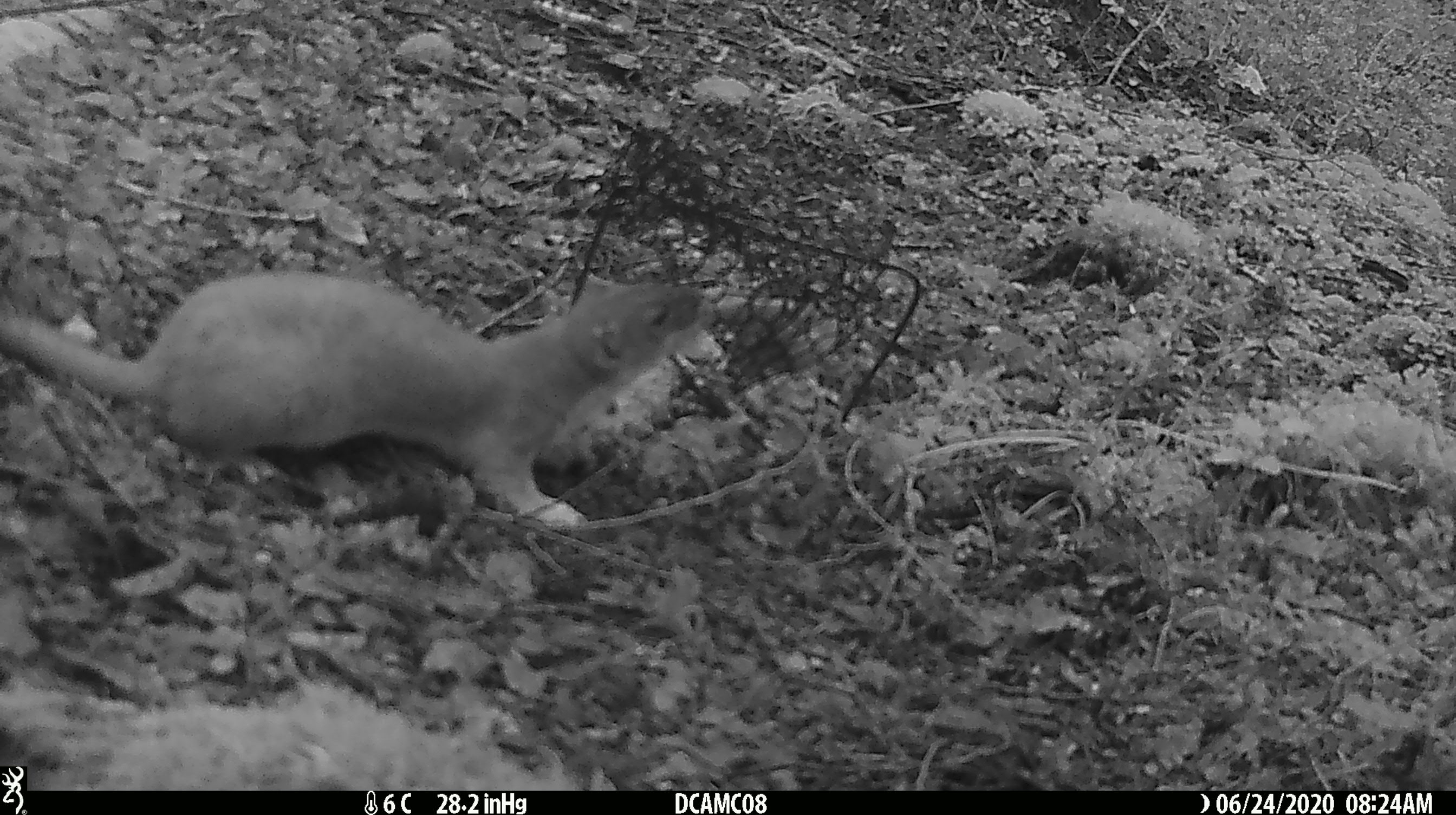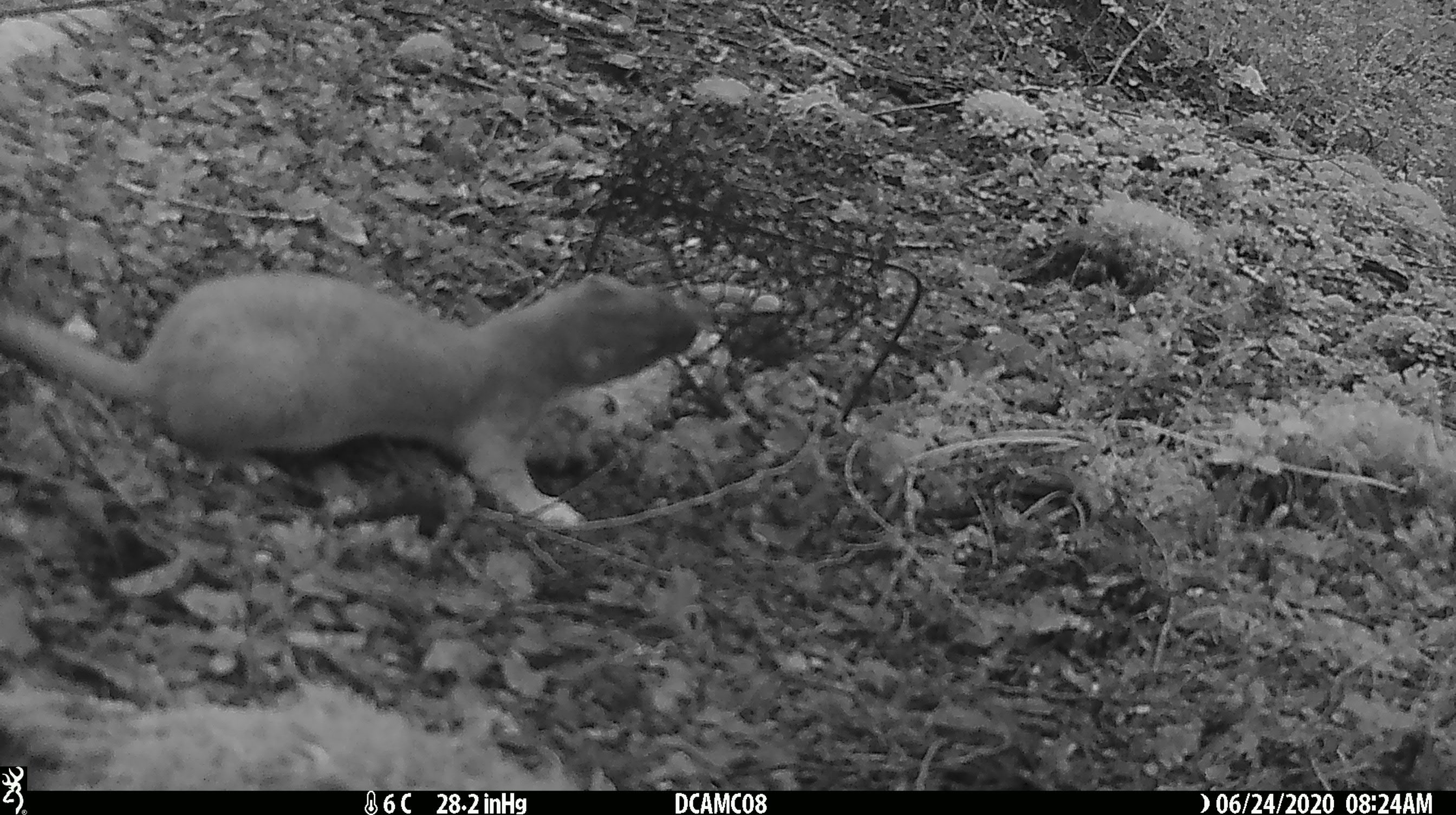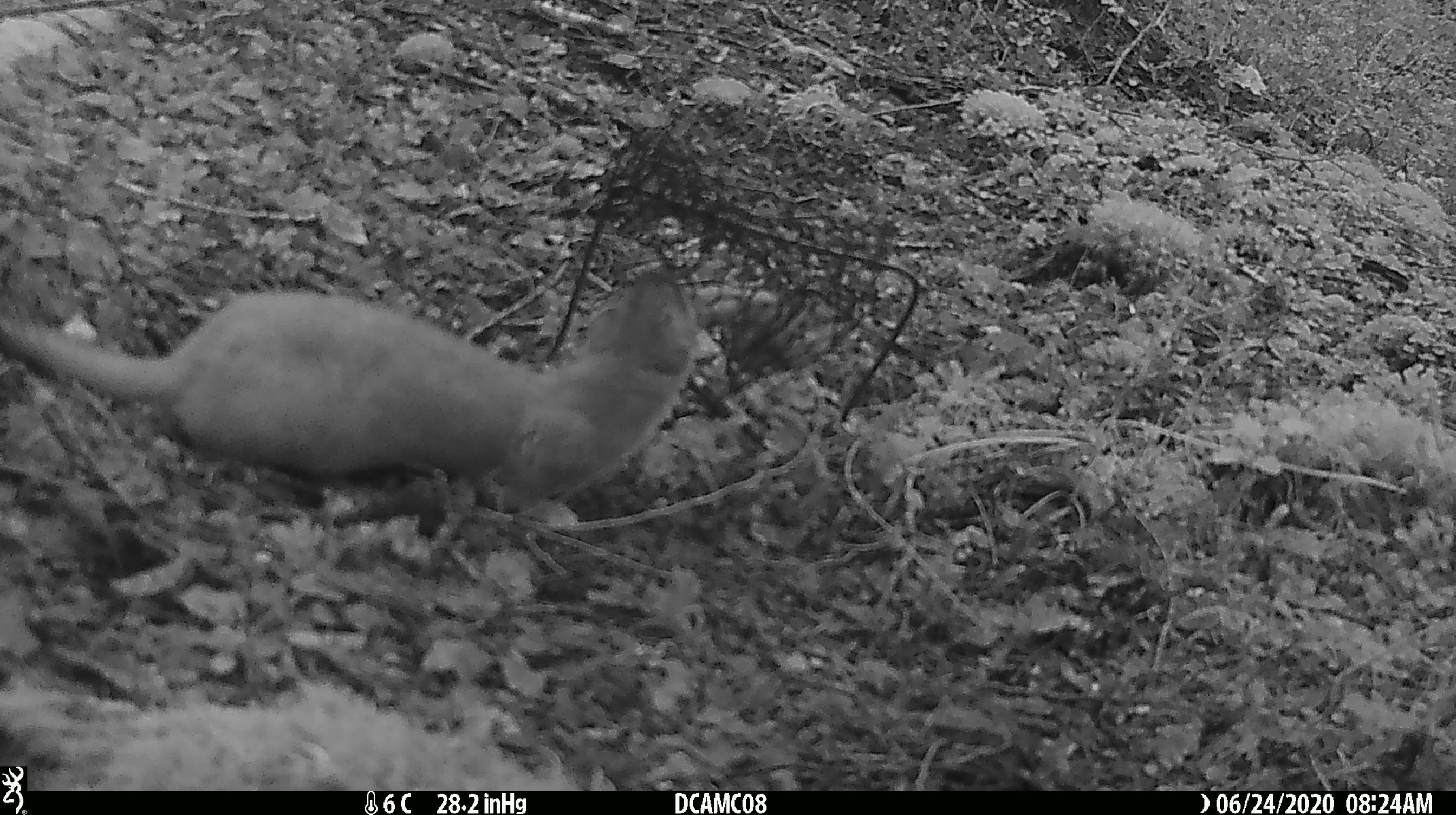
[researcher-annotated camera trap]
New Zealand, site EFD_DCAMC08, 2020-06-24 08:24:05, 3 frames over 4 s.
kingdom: Animalia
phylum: Chordata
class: Mammalia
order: Carnivora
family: Mustelidae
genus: Mustela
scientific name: Mustela erminea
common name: stoat